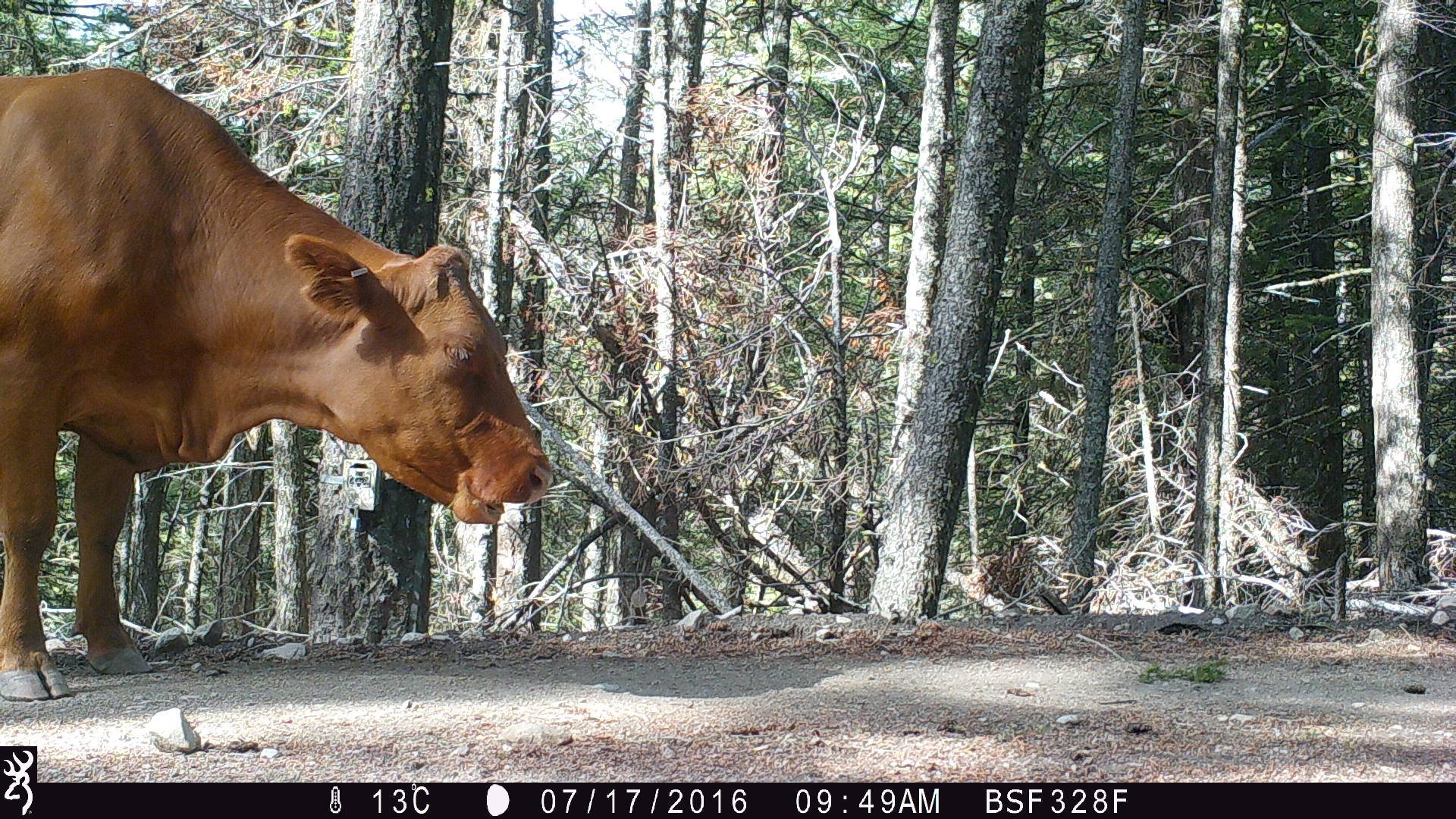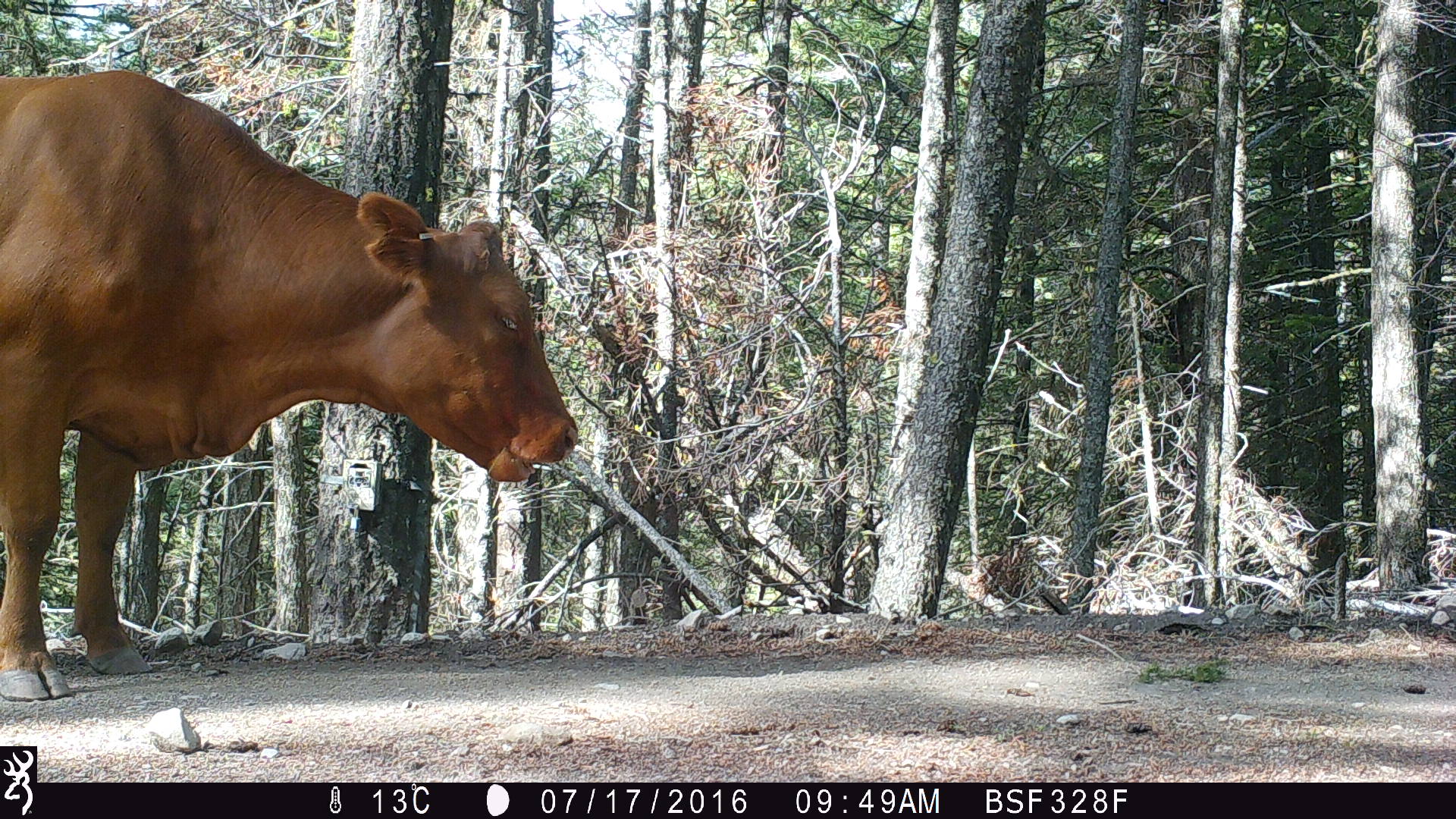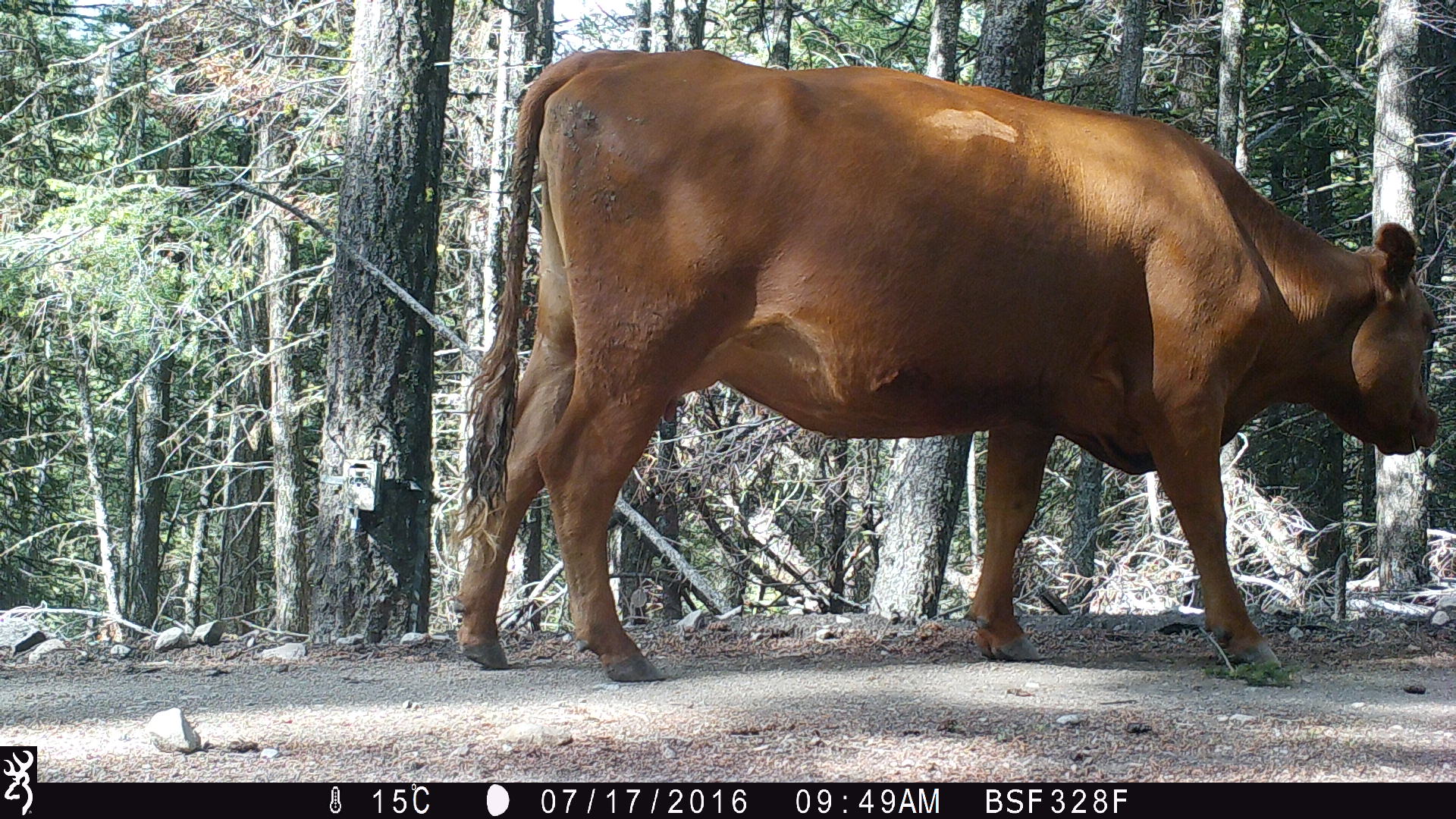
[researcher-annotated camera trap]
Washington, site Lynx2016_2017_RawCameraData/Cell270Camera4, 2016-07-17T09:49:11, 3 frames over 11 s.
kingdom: Animalia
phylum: Chordata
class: Mammalia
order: Artiodactyla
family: Bovidae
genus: Bos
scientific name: Bos taurus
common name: domestic cattle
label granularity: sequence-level